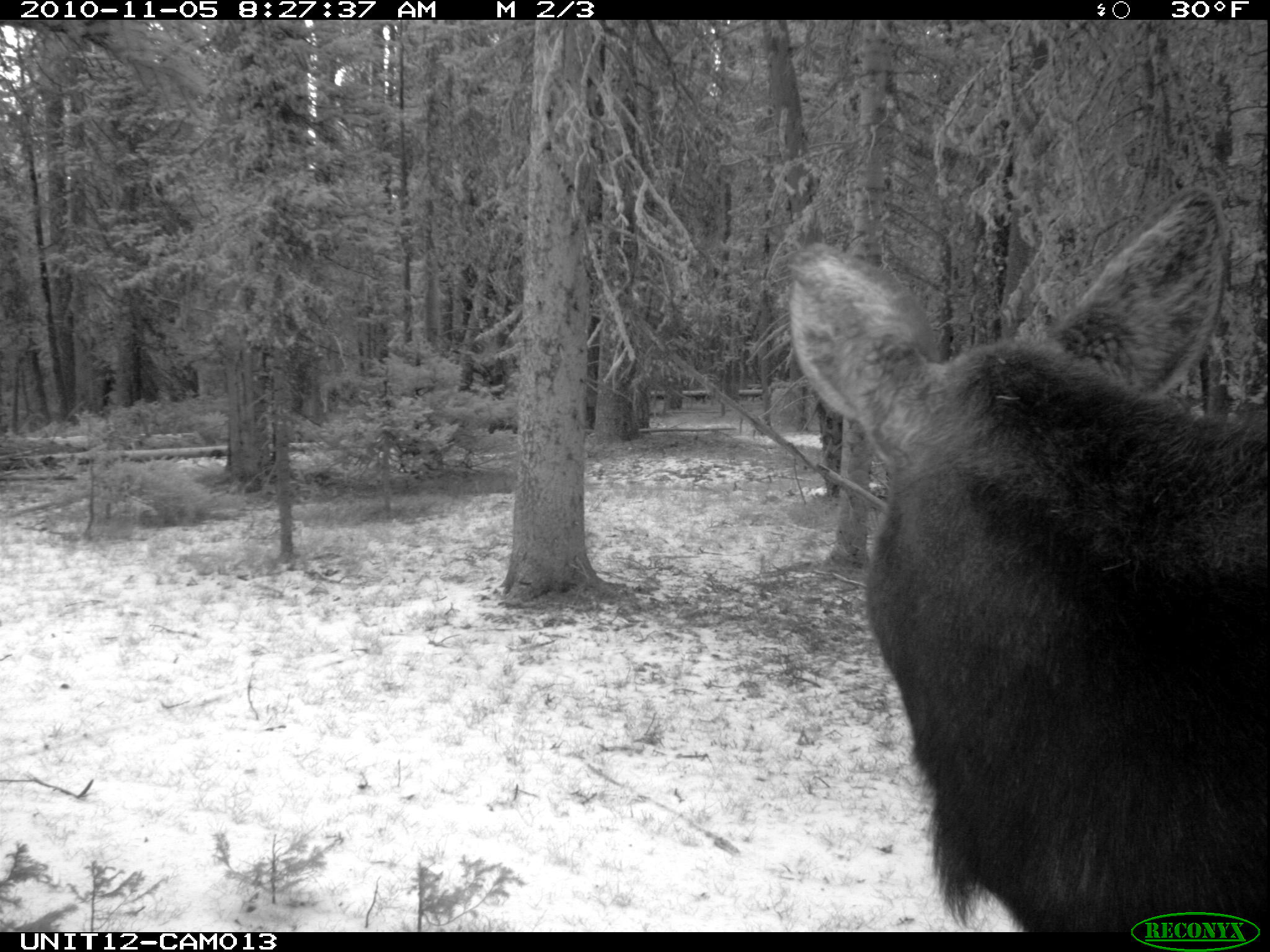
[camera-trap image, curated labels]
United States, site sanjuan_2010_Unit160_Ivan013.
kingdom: Animalia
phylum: Chordata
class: Mammalia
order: Artiodactyla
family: Cervidae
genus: Alces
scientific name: Alces alces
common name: moose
Alces alces (moose).